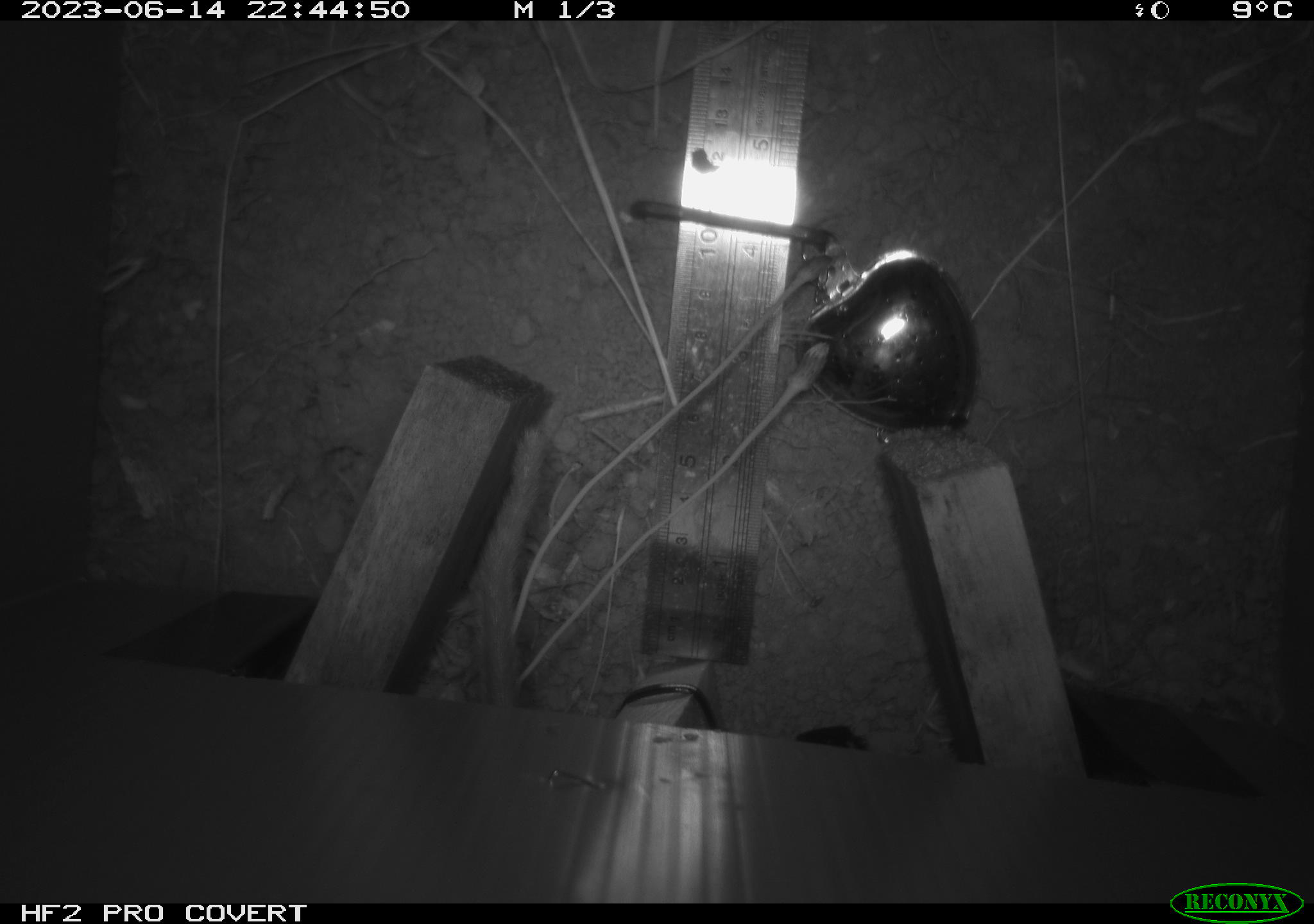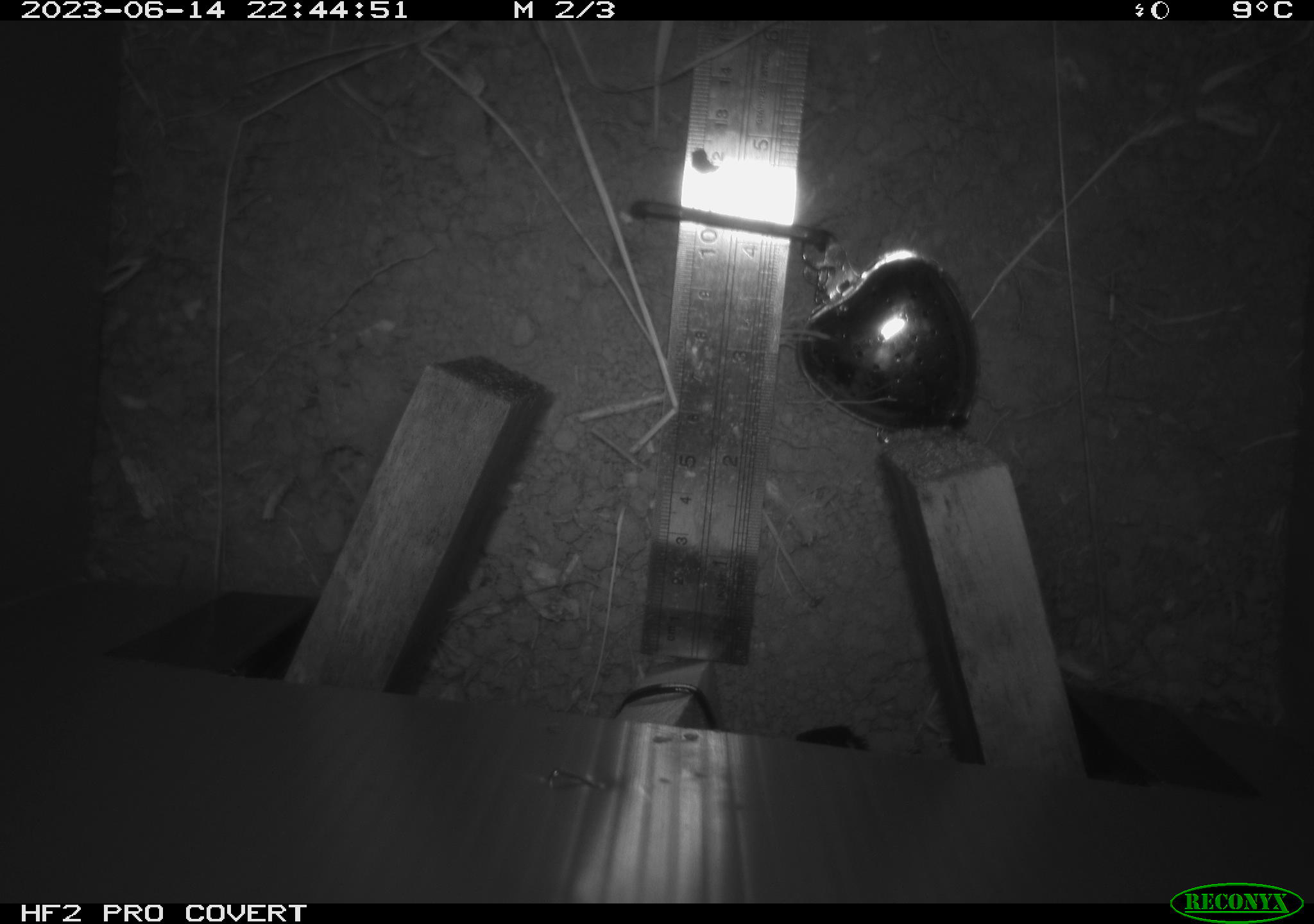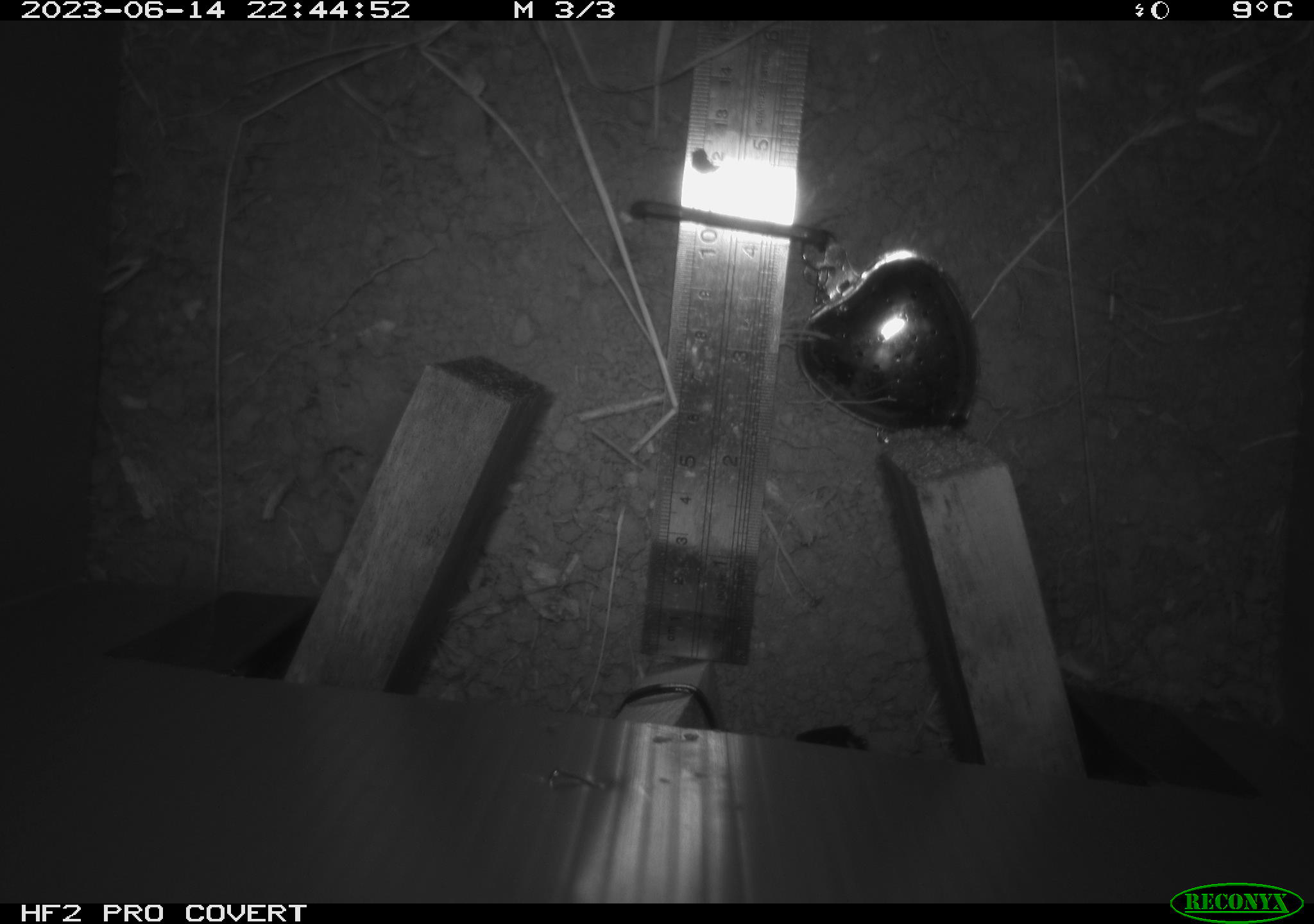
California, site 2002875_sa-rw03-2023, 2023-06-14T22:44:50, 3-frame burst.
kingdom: Animalia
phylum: Chordata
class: Mammalia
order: Rodentia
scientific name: Rodentia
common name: mouse species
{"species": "mouse species (Rodentia)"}